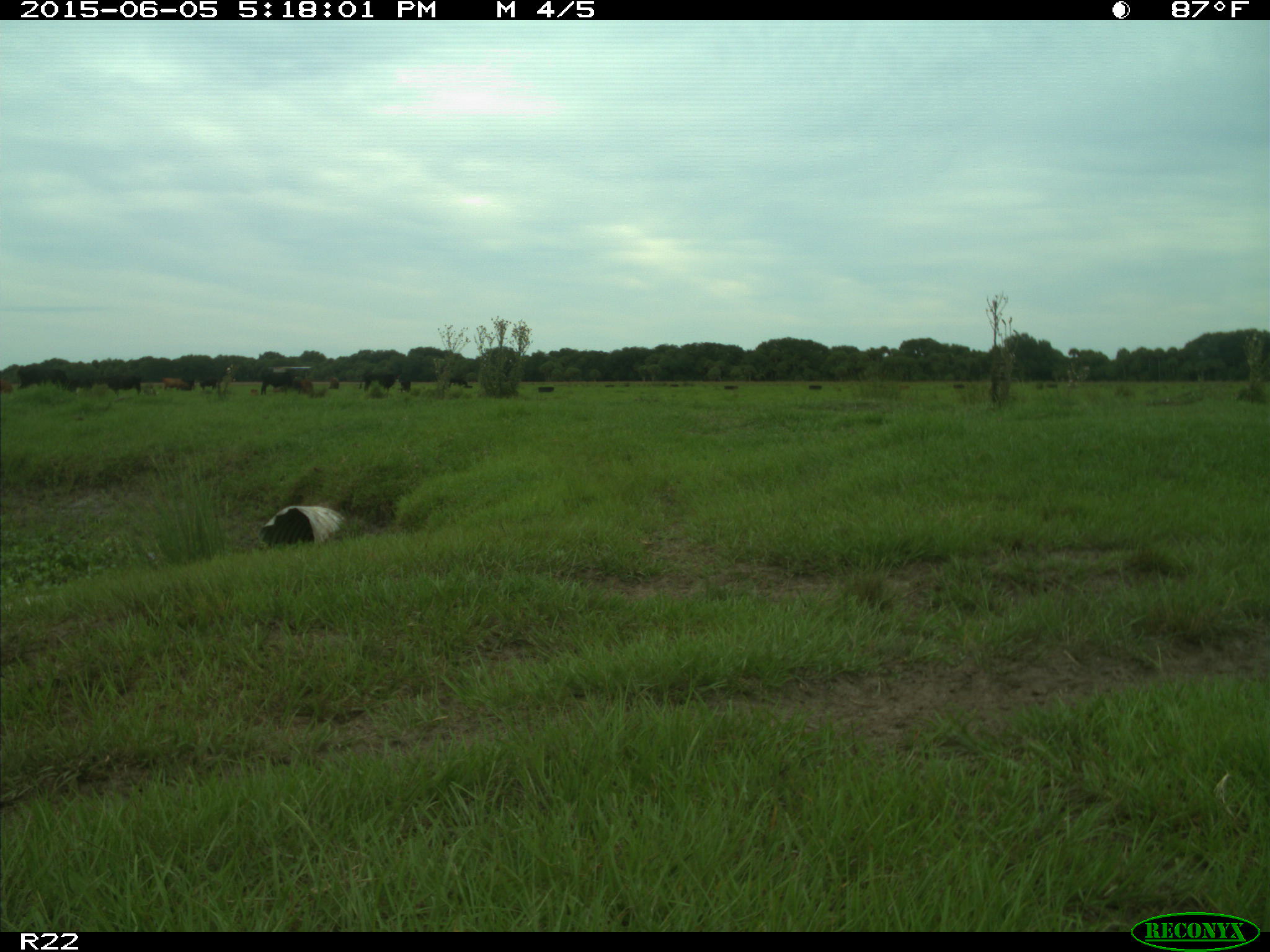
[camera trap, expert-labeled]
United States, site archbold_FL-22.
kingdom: Animalia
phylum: Chordata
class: Mammalia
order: Artiodactyla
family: Bovidae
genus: Bos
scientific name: Bos taurus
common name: domestic cow